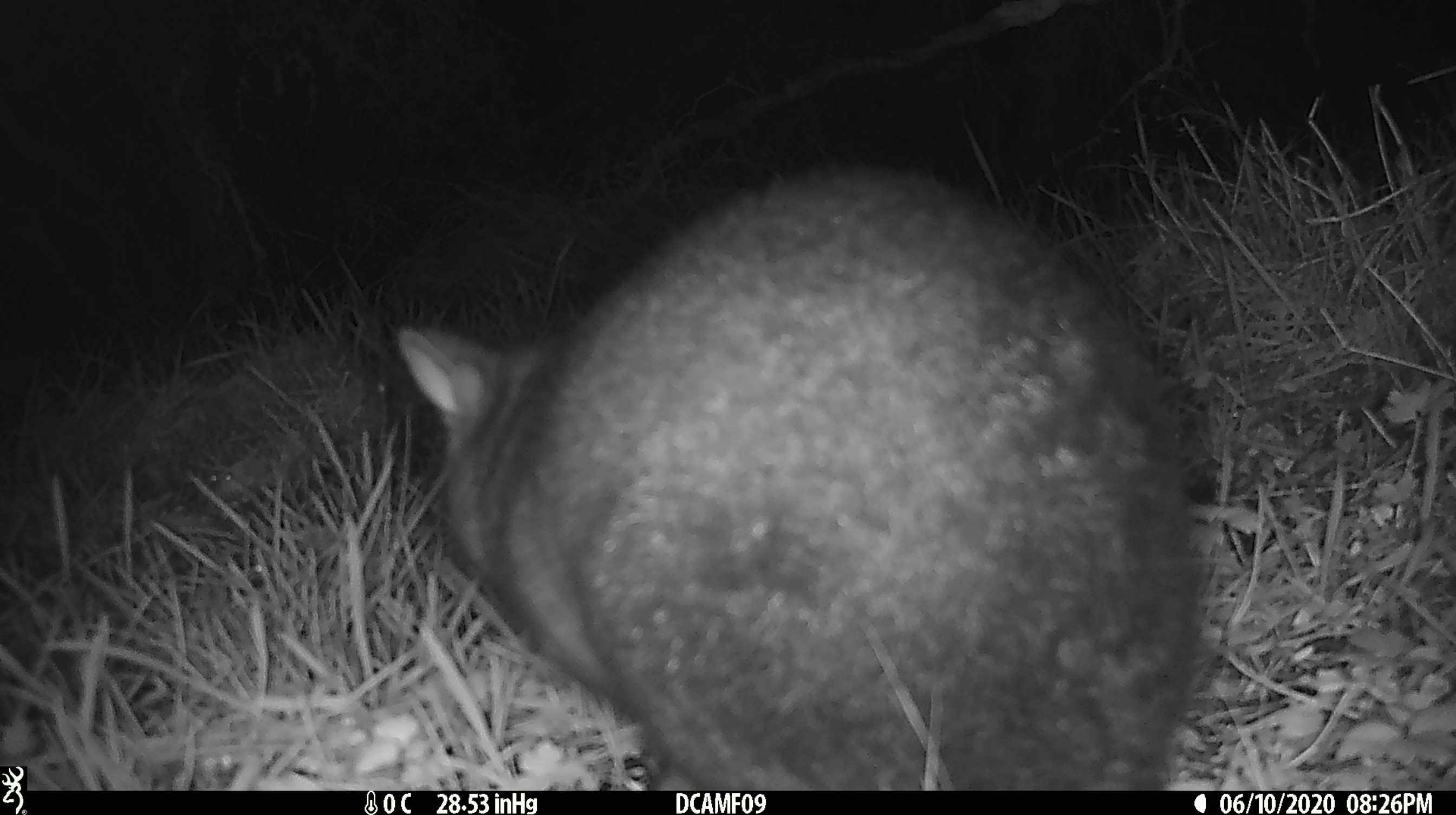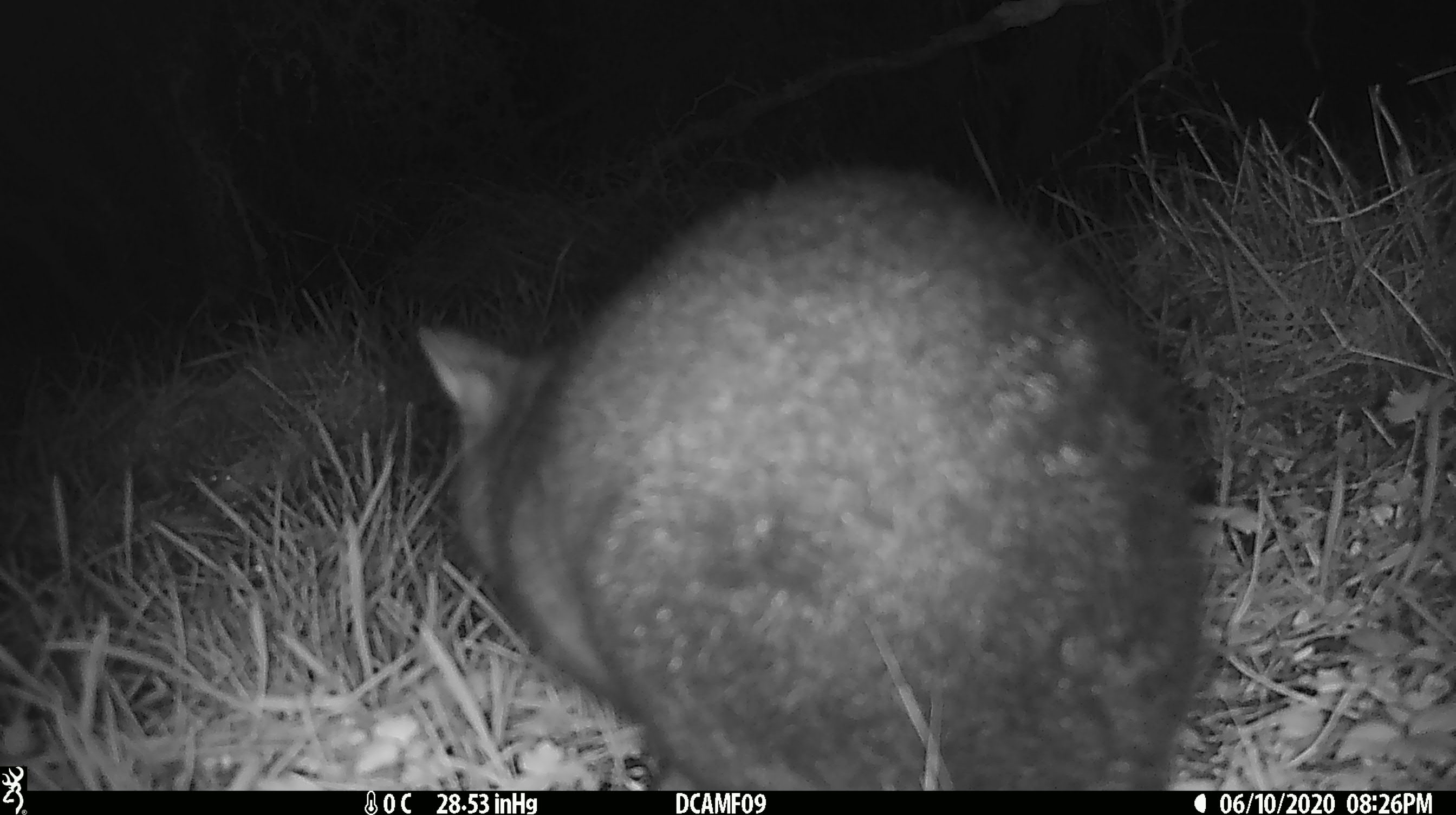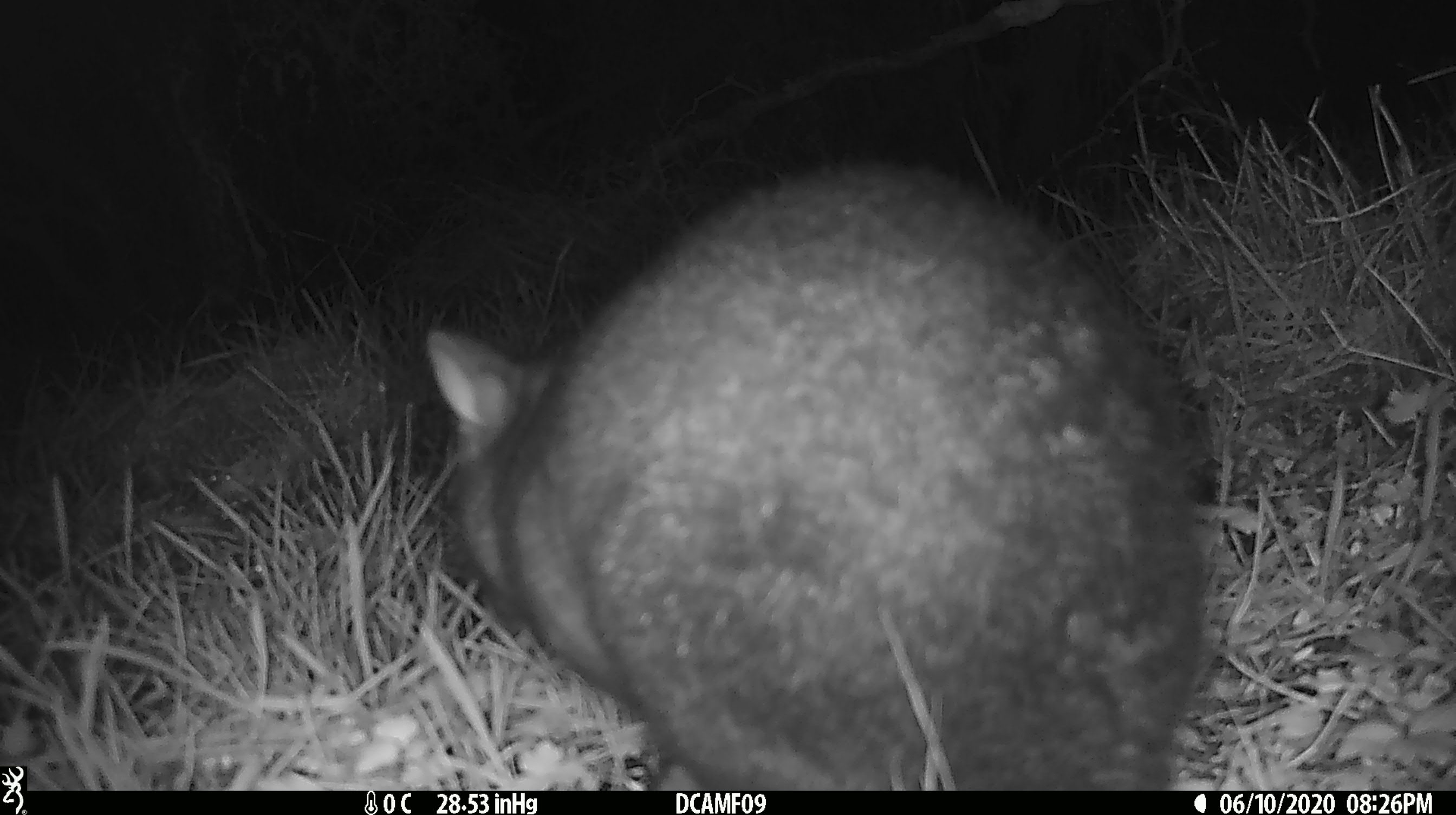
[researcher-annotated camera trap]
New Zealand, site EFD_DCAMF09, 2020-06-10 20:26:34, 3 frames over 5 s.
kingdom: Animalia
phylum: Chordata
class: Mammalia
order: Diprotodontia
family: Phalangeridae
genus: Trichosurus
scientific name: Trichosurus vulpecula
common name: common brushtail possum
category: possum